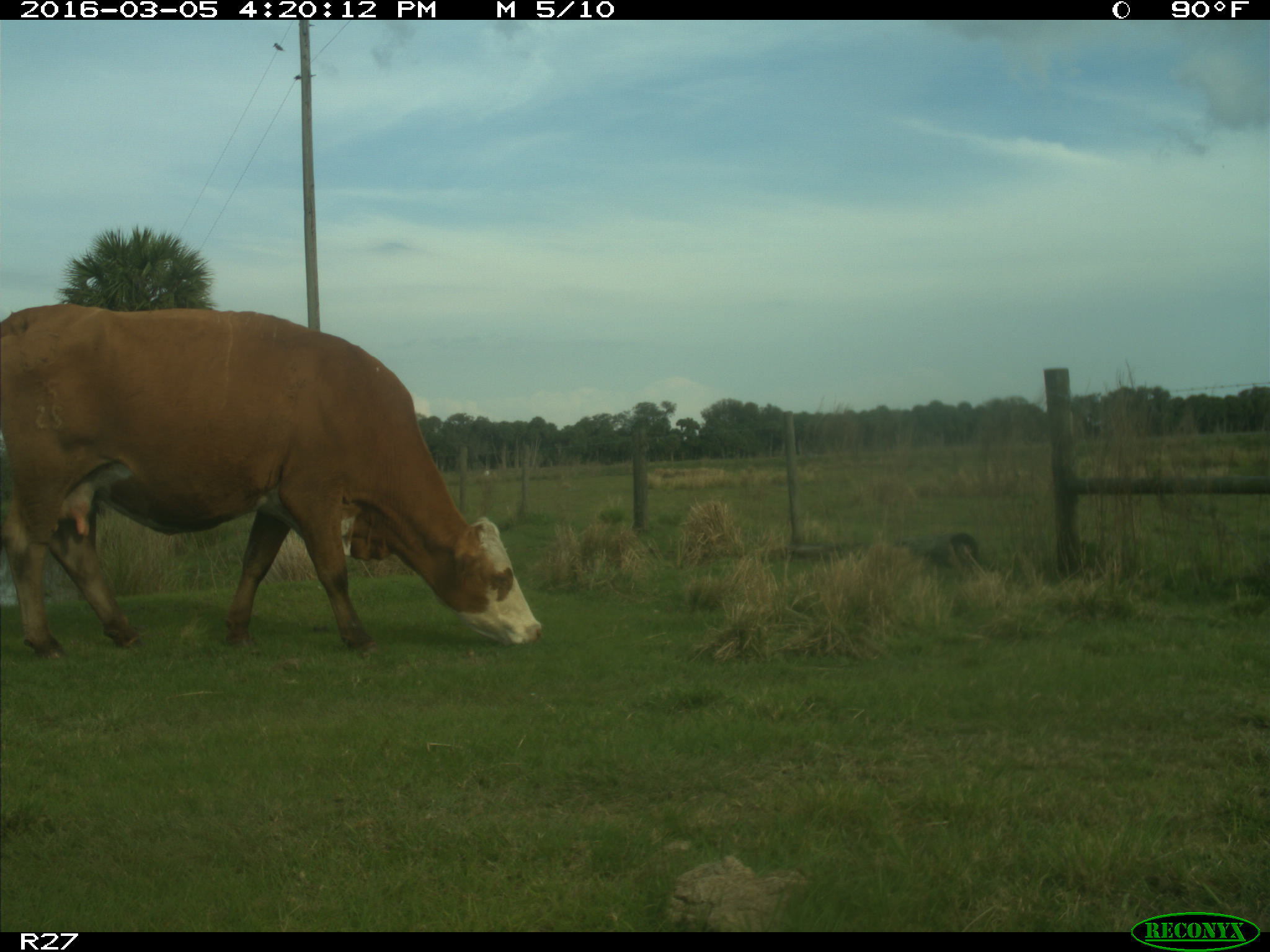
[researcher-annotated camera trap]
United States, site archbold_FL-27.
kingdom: Animalia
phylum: Chordata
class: Mammalia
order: Artiodactyla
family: Bovidae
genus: Bos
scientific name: Bos taurus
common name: domestic cow